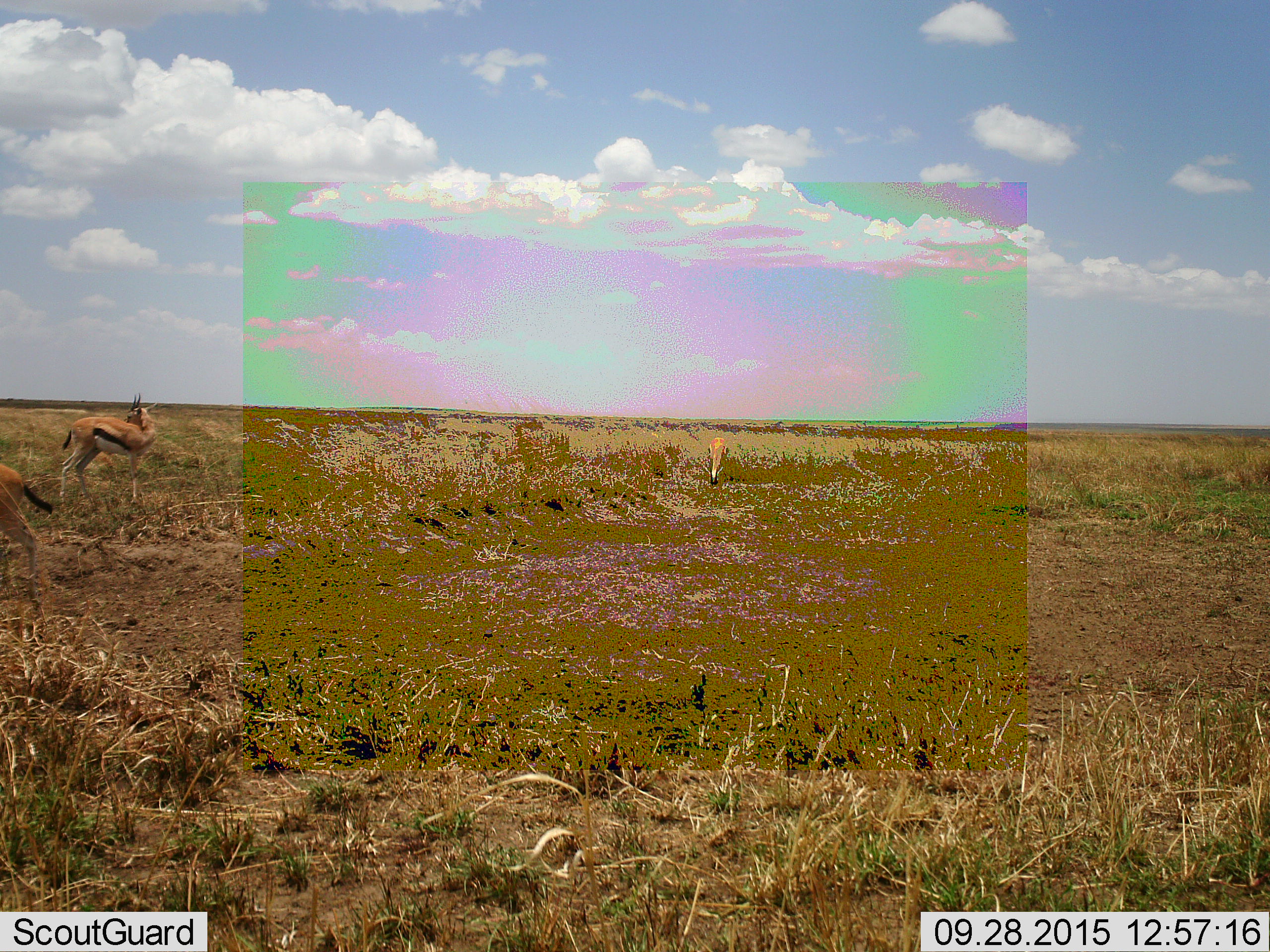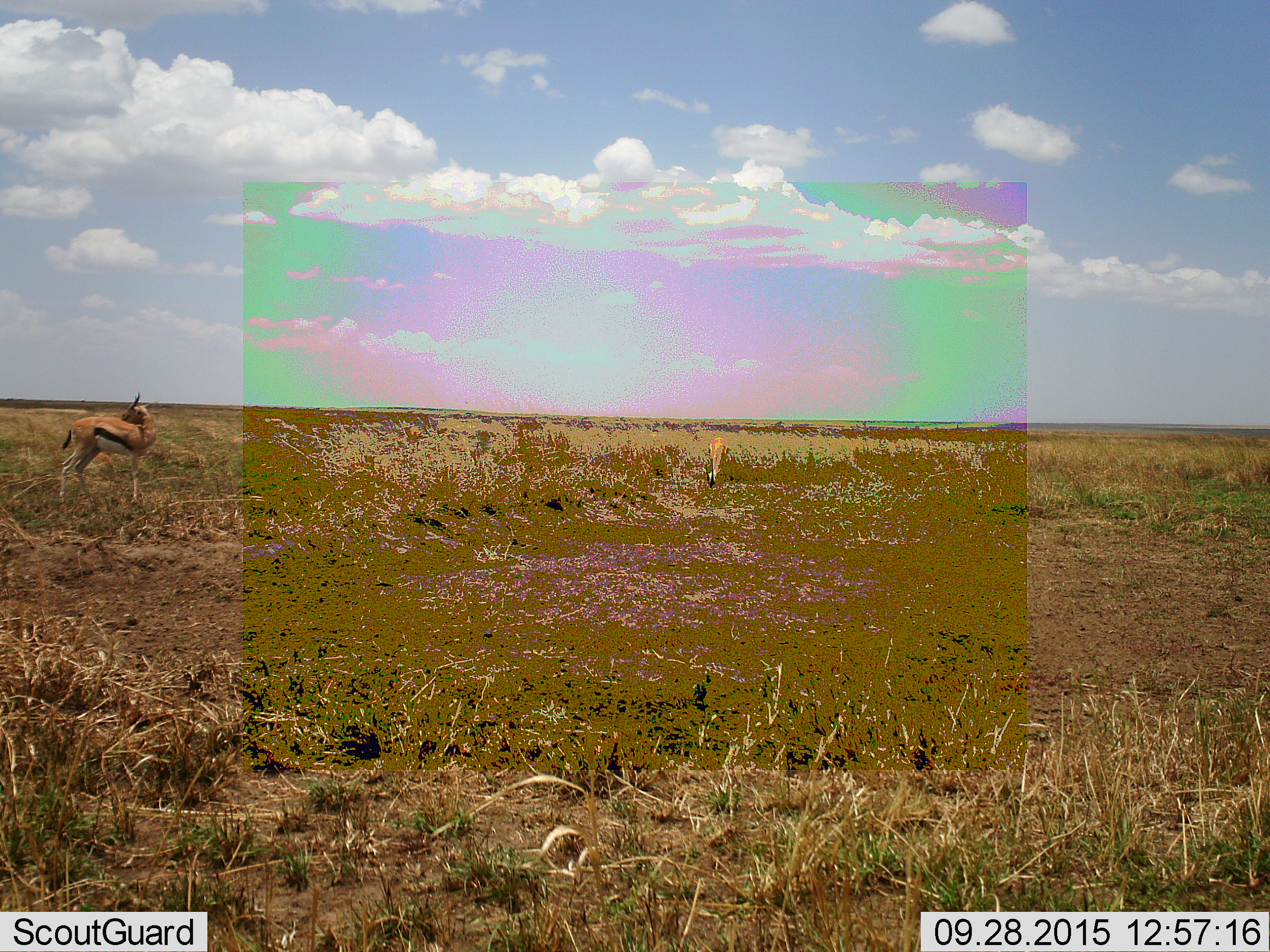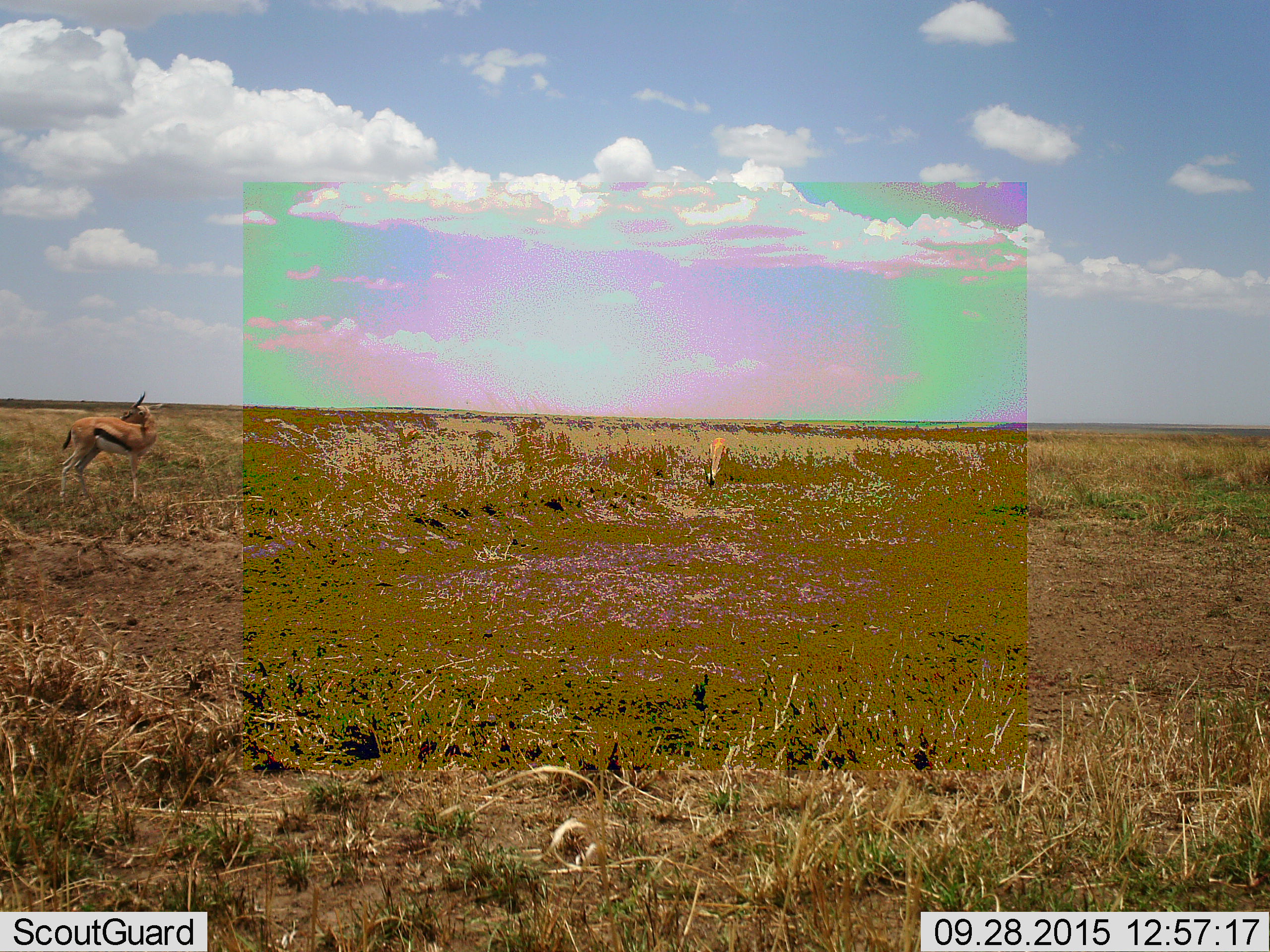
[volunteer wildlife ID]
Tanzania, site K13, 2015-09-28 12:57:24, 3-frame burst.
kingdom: Animalia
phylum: Chordata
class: Mammalia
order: Artiodactyla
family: Bovidae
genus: Eudorcas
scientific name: Eudorcas thomsonii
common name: thomson's gazelle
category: gazellethomsons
Gazellethomsons (thomson's gazelle) (Eudorcas thomsonii), count 3. Behavior (volunteer vote fractions): standing 100%, resting 0%, moving 22%, interacting 0%. Young present (vote fraction): 0%. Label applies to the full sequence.